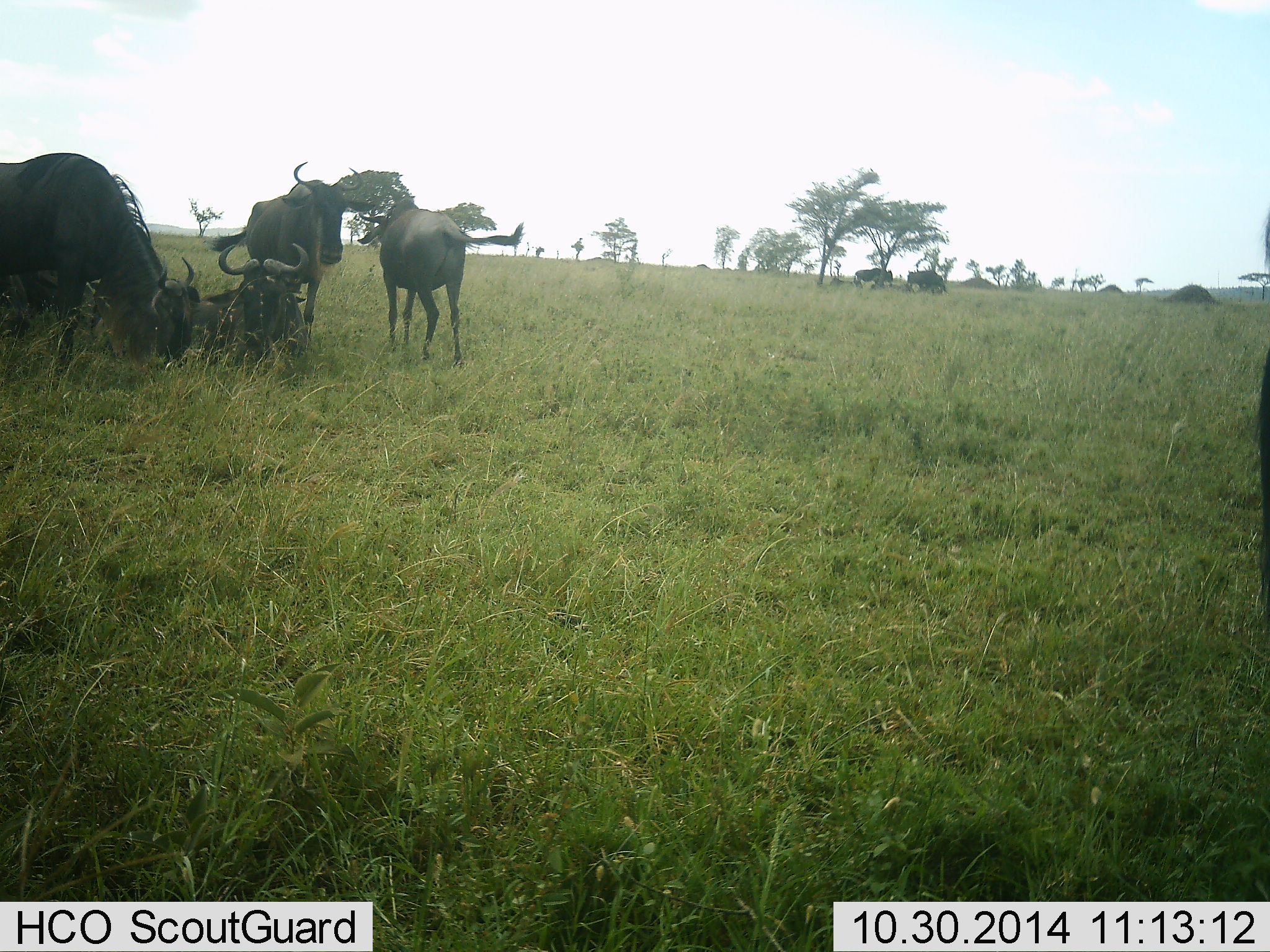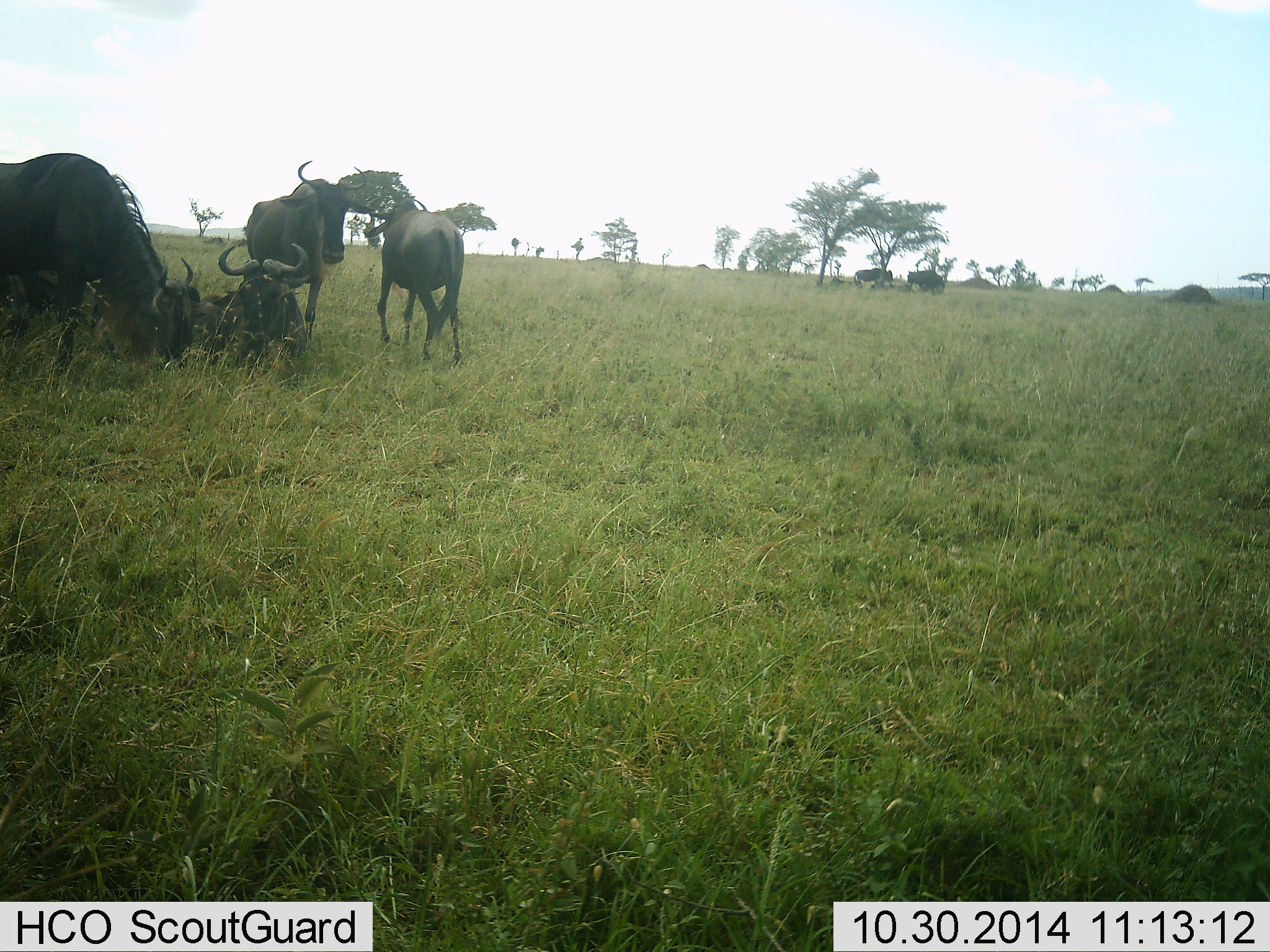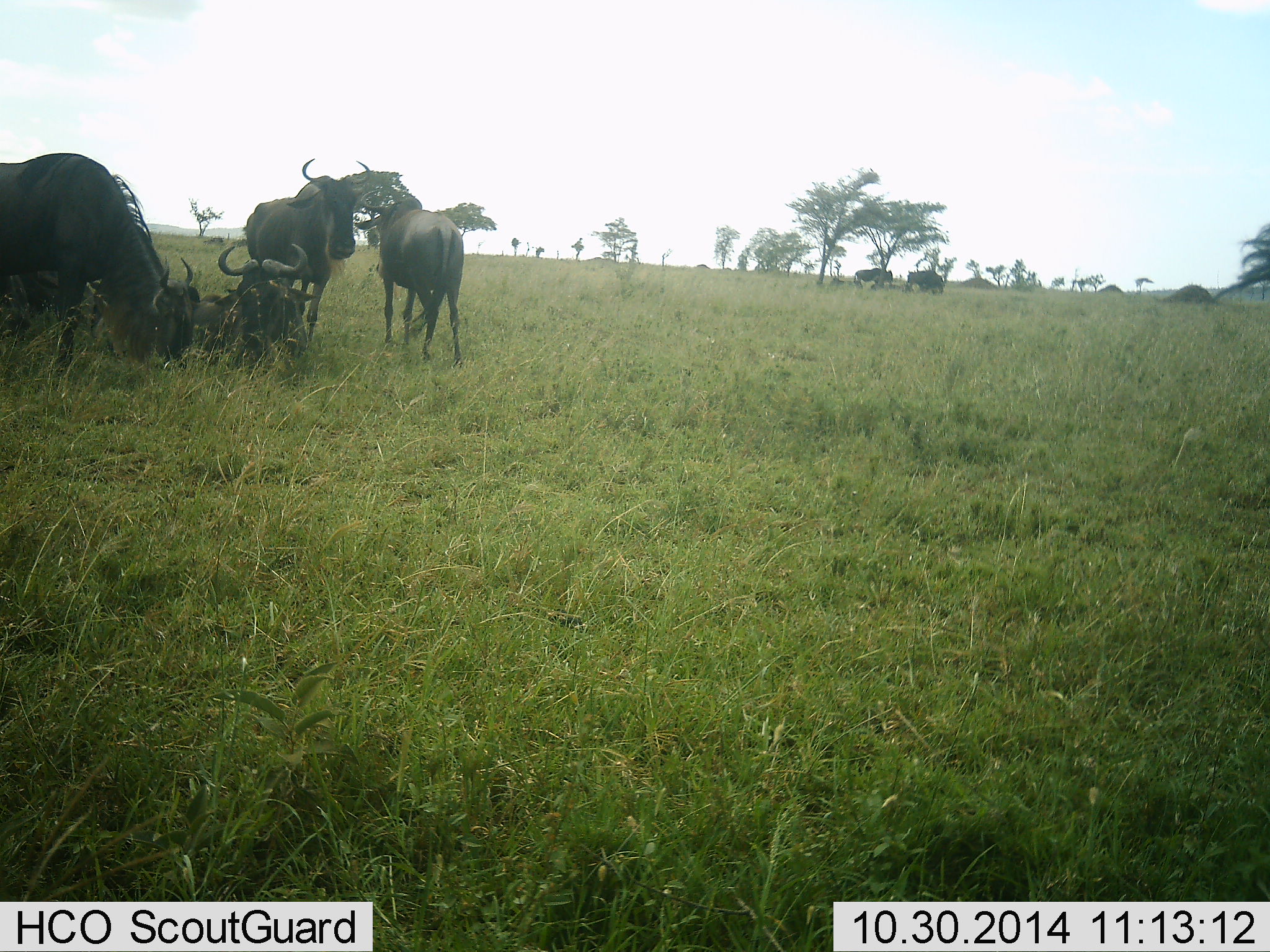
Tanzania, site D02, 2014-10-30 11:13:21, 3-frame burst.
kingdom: Animalia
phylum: Chordata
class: Mammalia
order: Artiodactyla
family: Bovidae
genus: Connochaetes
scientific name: Connochaetes taurinus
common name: blue wildebeest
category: wildebeest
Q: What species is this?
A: Wildebeest (blue wildebeest) (Connochaetes taurinus).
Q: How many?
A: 7.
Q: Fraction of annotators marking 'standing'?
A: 100%.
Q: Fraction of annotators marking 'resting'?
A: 100%.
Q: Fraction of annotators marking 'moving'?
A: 20%.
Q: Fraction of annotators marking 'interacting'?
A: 0%.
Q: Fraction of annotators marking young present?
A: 0%.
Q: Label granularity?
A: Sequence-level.